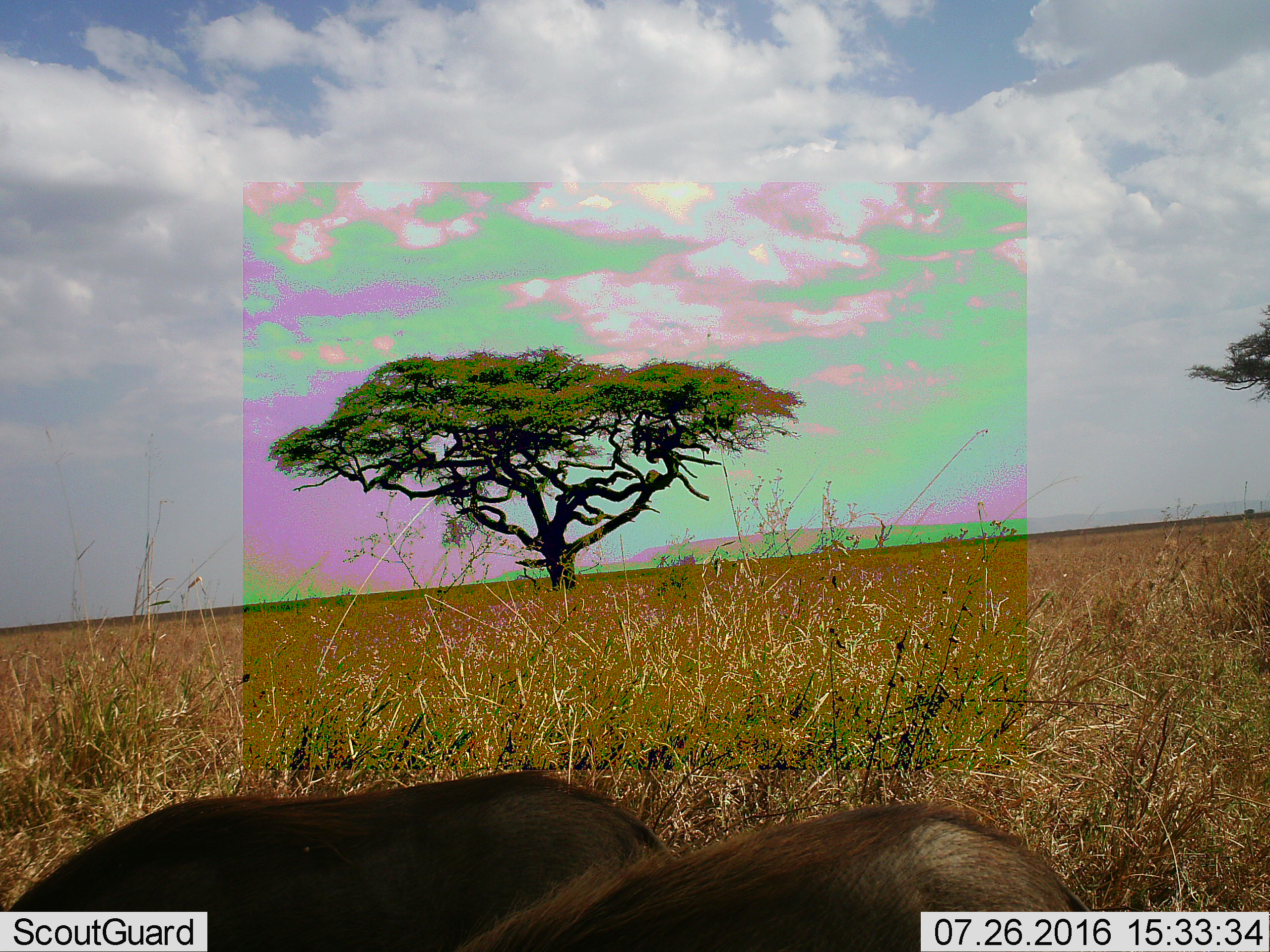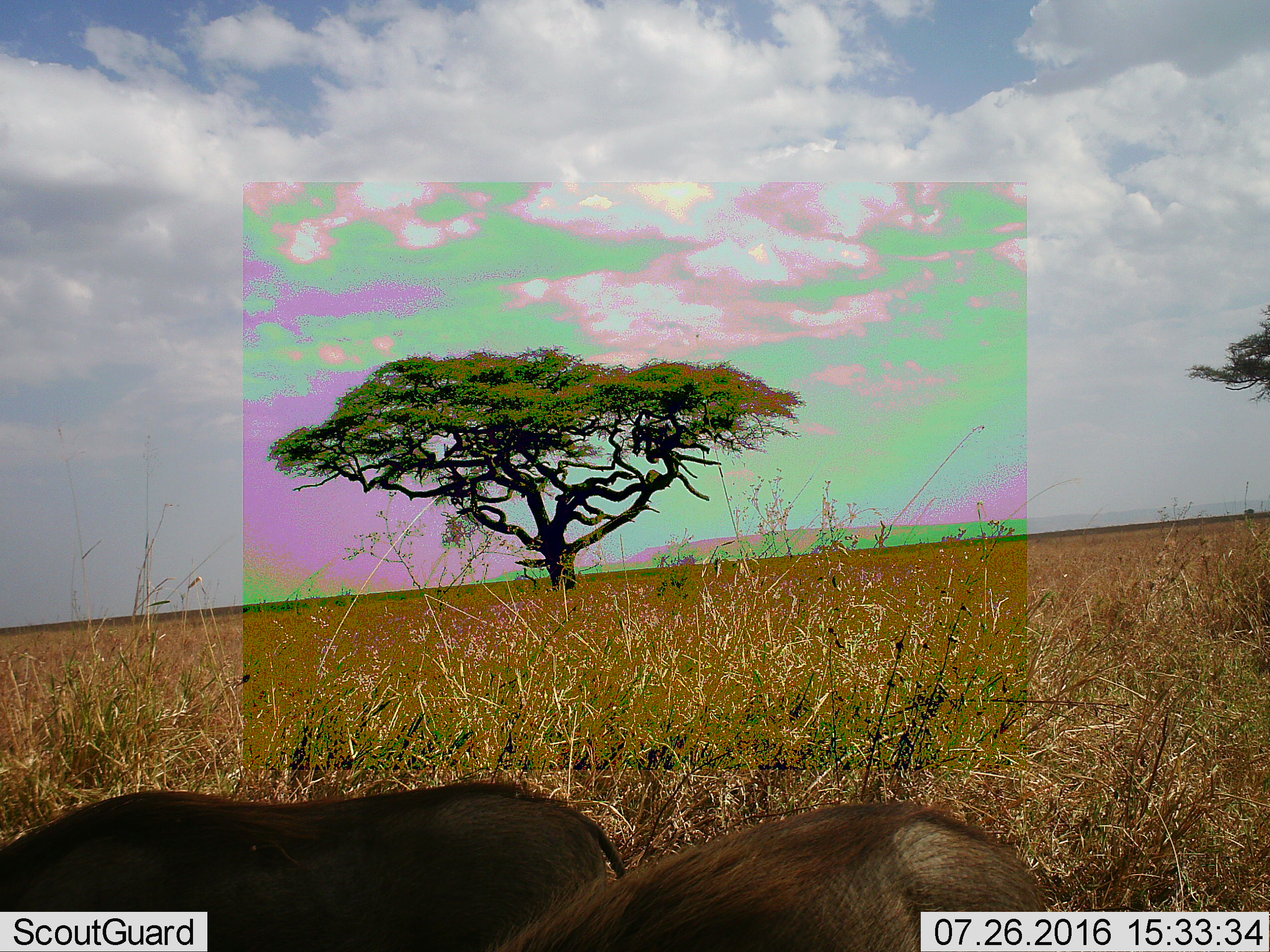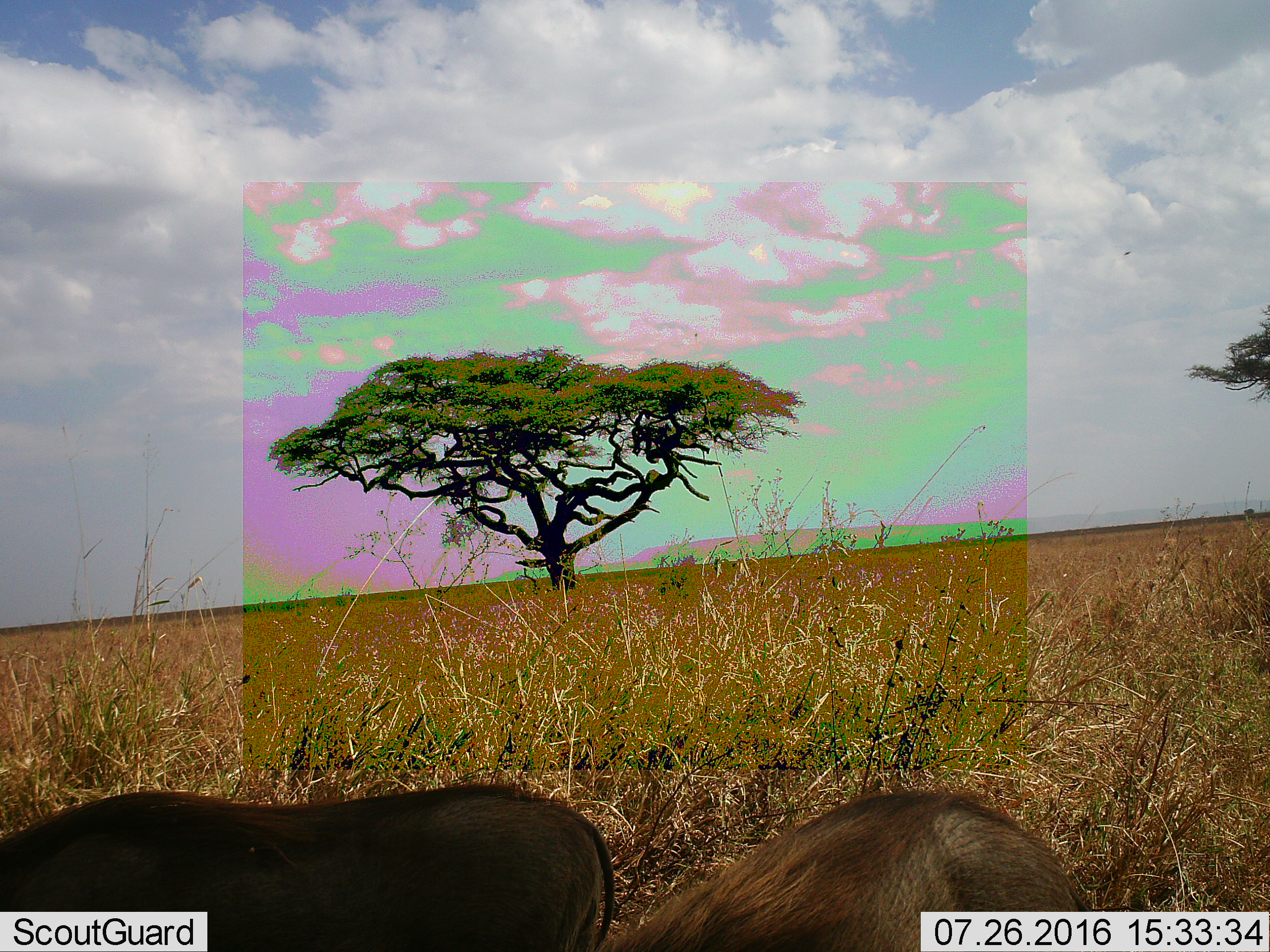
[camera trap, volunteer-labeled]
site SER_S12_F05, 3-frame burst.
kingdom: Animalia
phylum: Chordata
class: Mammalia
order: Artiodactyla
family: Suidae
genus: Phacochoerus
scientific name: Phacochoerus africanus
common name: warthog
Warthog (Phacochoerus africanus), count 2. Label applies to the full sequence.